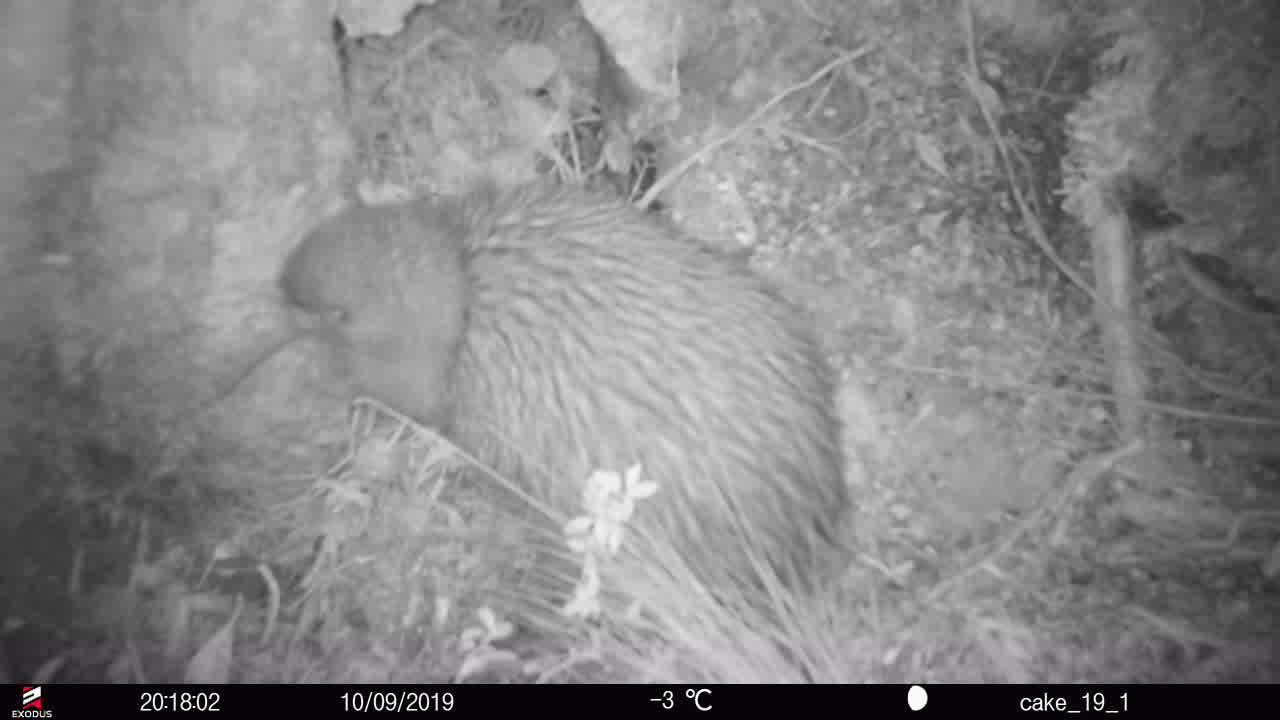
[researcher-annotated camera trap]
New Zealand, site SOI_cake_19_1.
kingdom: Animalia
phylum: Chordata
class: Aves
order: Apterygiformes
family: Apterygidae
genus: Apteryx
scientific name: Apteryx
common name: kiwi